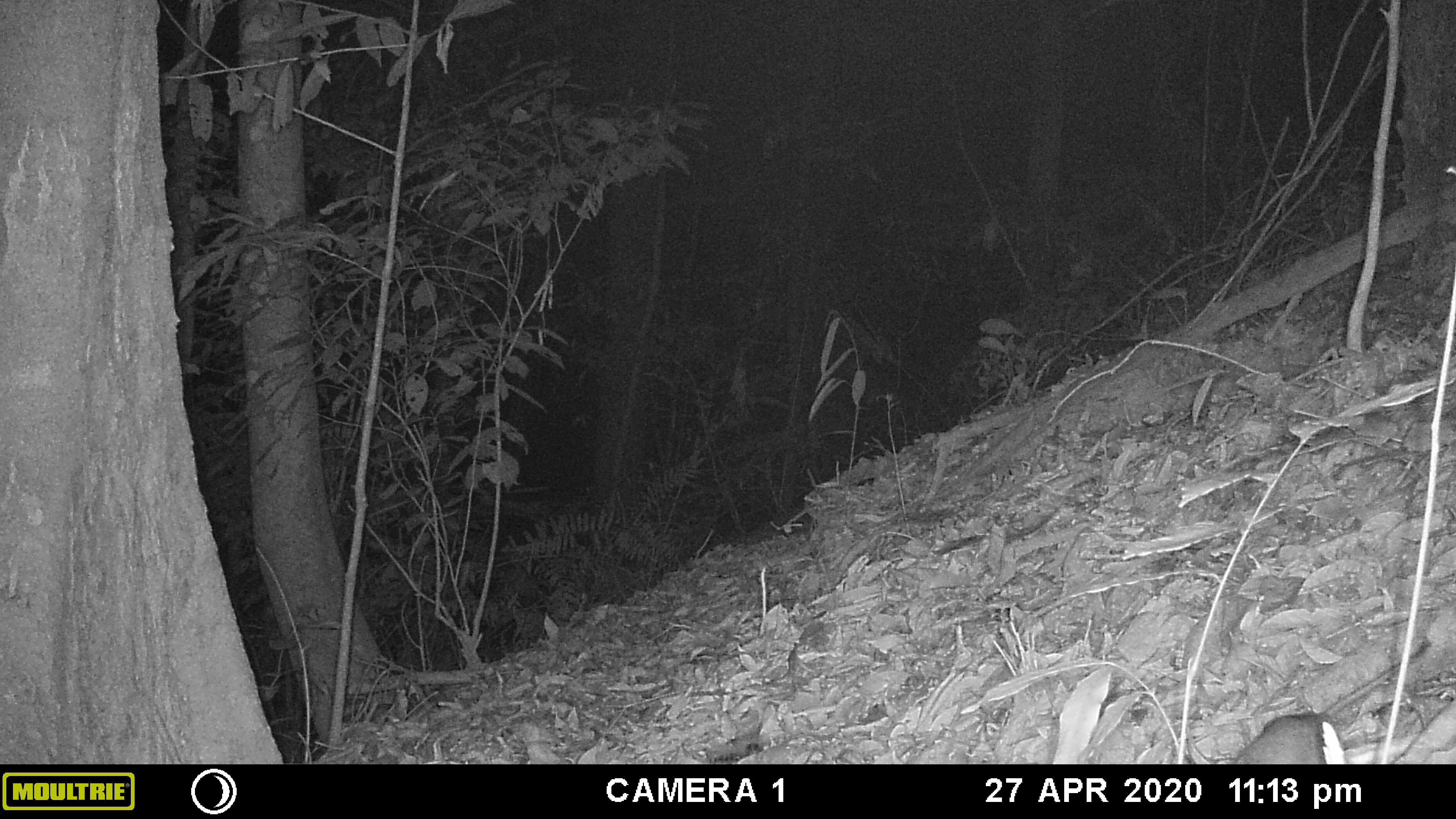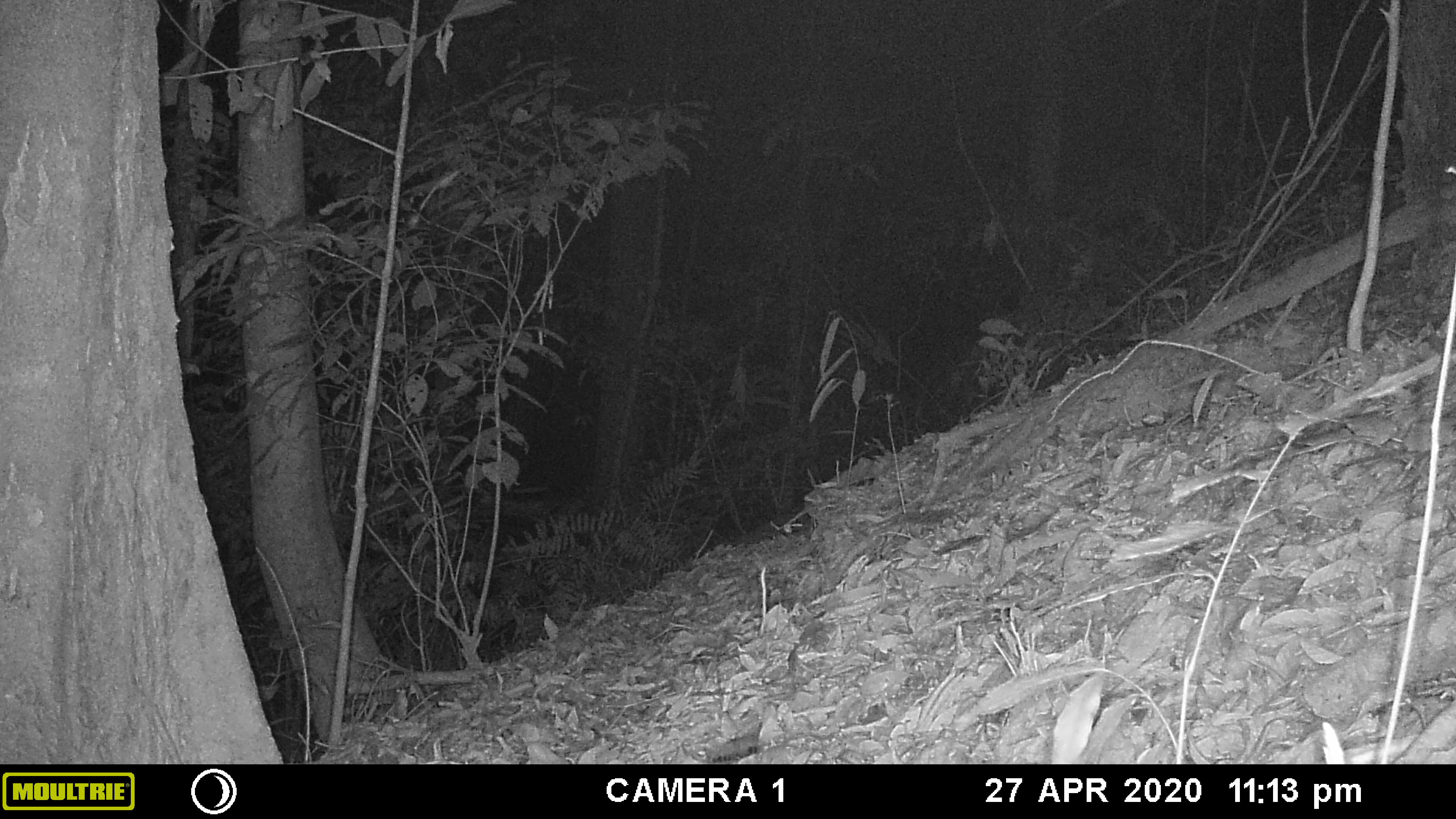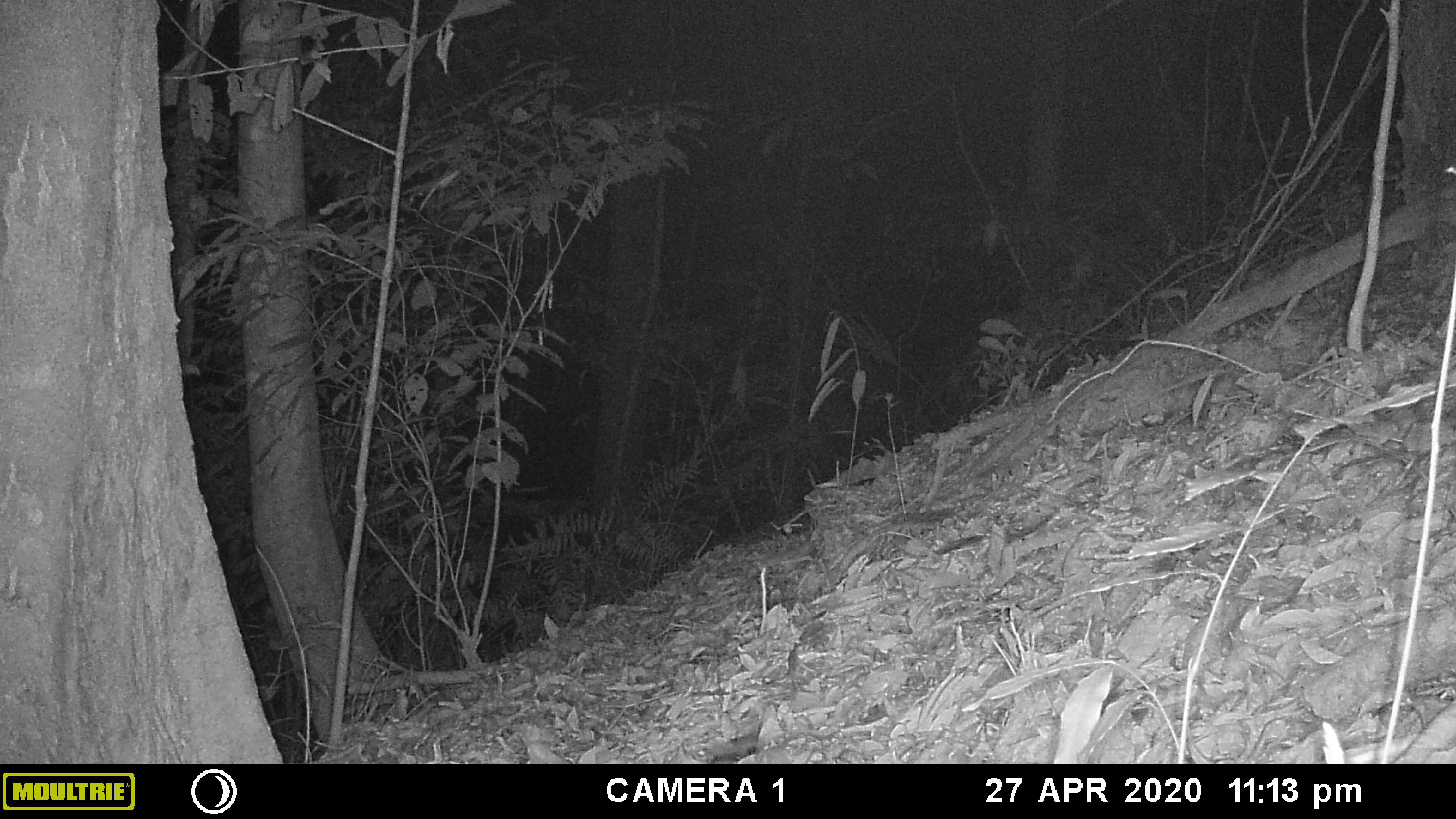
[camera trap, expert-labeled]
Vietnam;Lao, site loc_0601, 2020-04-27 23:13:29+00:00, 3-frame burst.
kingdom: Animalia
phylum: Chordata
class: Mammalia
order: Rodentia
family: Muridae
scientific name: Muridae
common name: old-world mice and rats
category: unidentified murid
Unidentified murid (old-world mice and rats) (Muridae). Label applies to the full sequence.